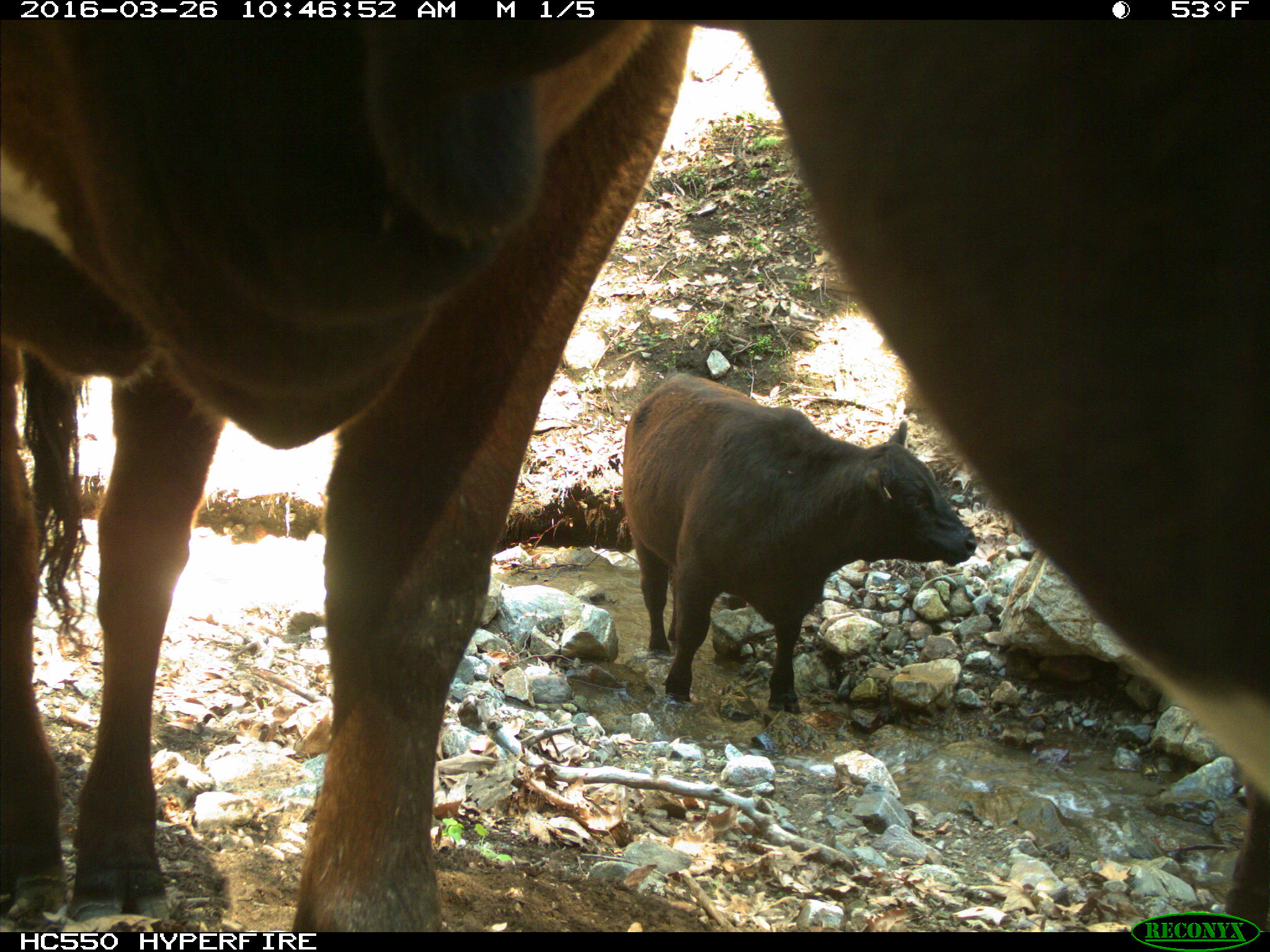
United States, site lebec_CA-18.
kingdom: Animalia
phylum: Chordata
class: Mammalia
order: Artiodactyla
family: Bovidae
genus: Bos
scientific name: Bos taurus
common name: domestic cow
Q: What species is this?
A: Bos taurus (domestic cow).